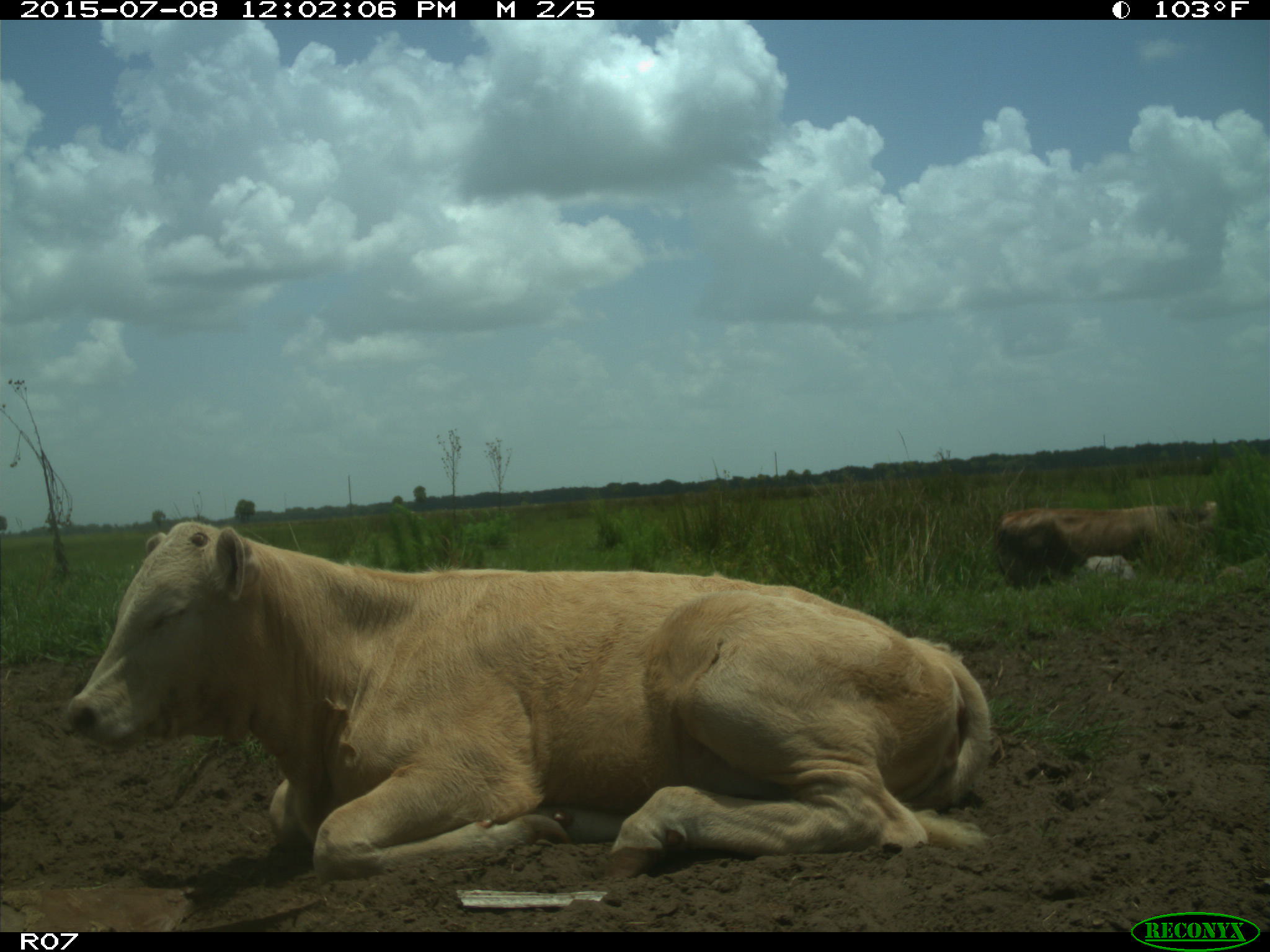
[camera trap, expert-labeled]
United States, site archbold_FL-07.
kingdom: Animalia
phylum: Chordata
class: Mammalia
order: Artiodactyla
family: Bovidae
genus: Bos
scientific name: Bos taurus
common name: domestic cow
Bos taurus (domestic cow).